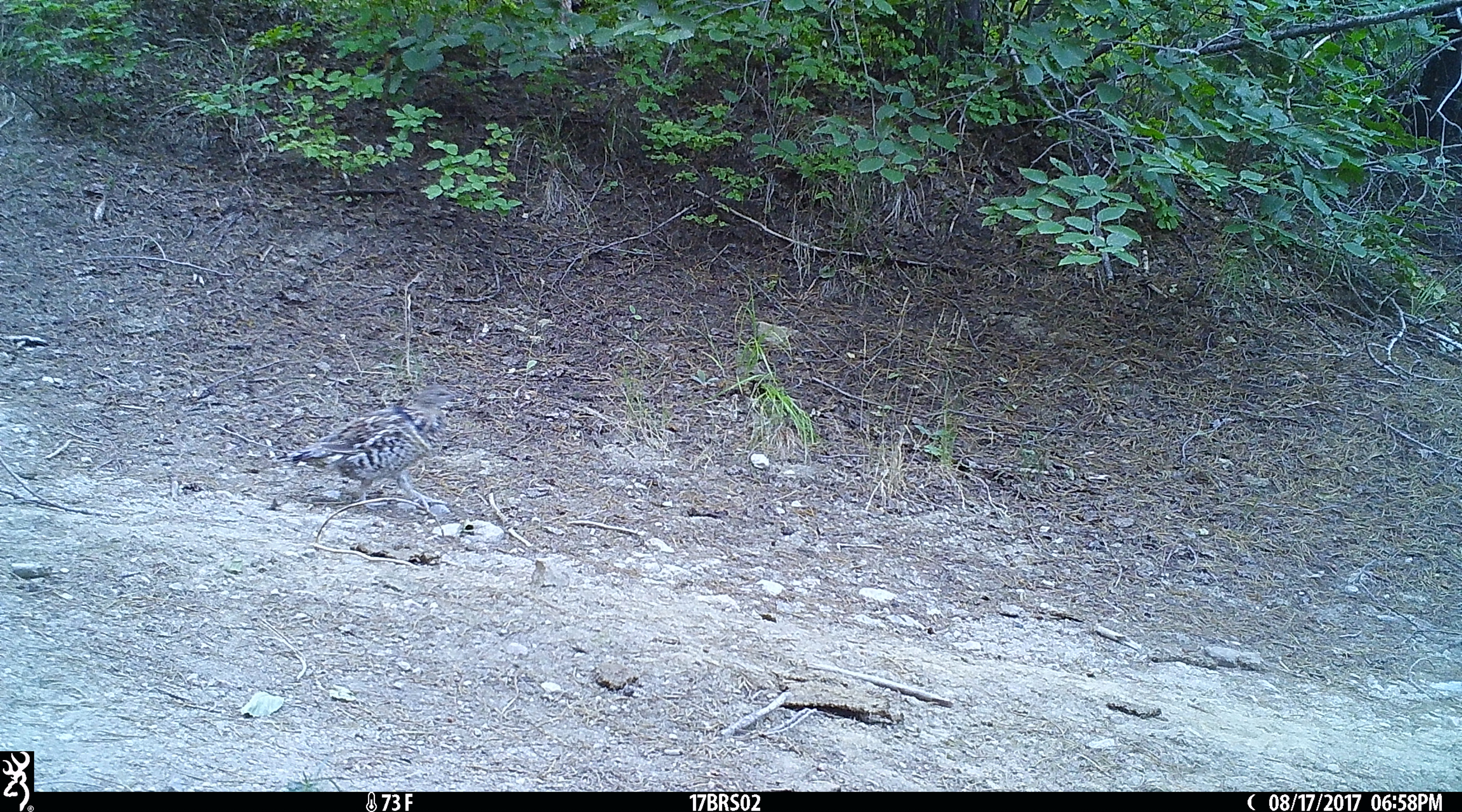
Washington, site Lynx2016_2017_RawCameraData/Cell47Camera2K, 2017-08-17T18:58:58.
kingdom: Animalia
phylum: Chordata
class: Aves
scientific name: Aves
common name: birds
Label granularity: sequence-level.